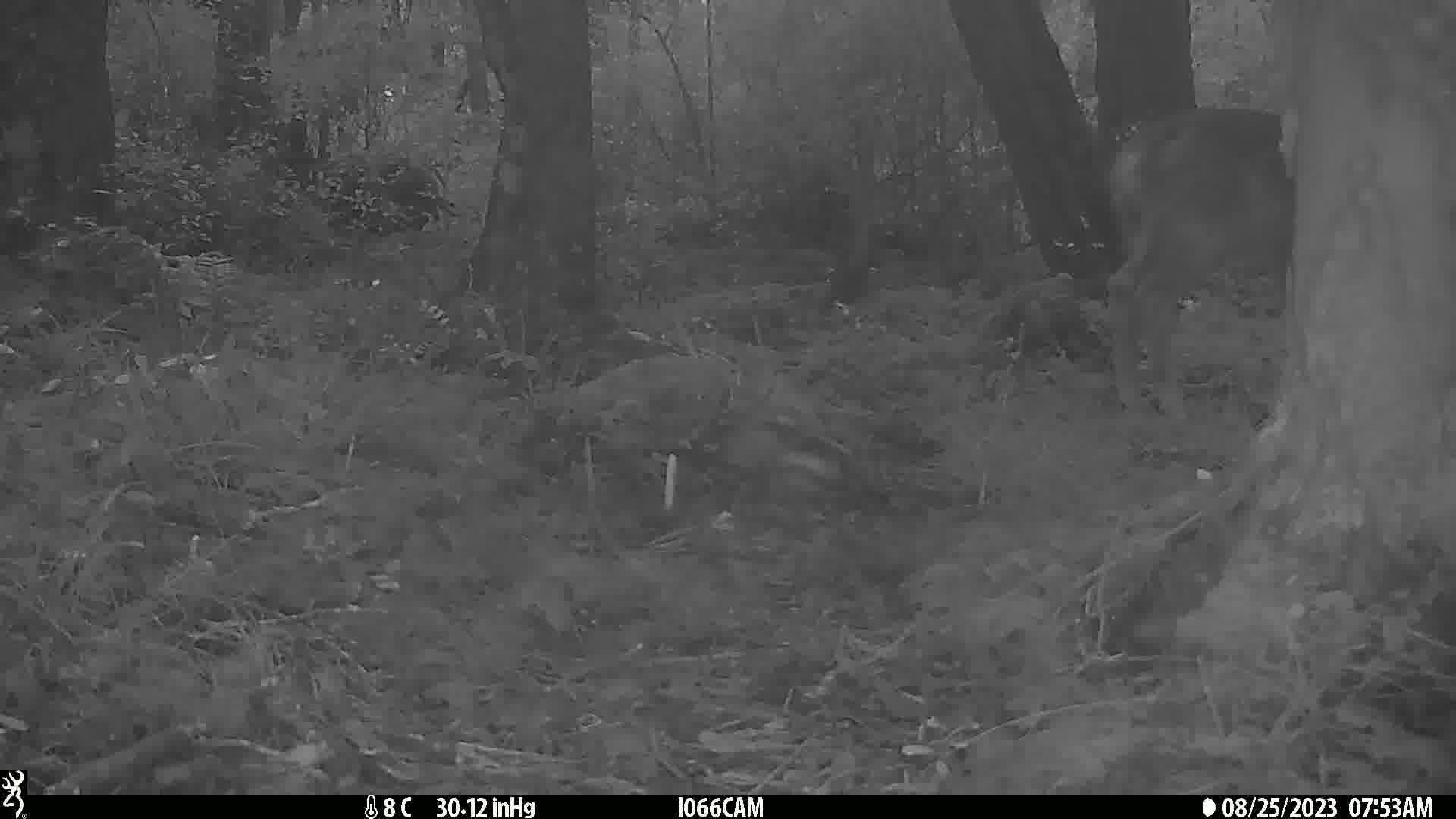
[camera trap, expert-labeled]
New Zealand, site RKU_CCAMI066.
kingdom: Animalia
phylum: Chordata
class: Mammalia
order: Artiodactyla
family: Cervidae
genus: Odocoileus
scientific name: Odocoileus virginianus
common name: white-tailed deer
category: white tailed deer